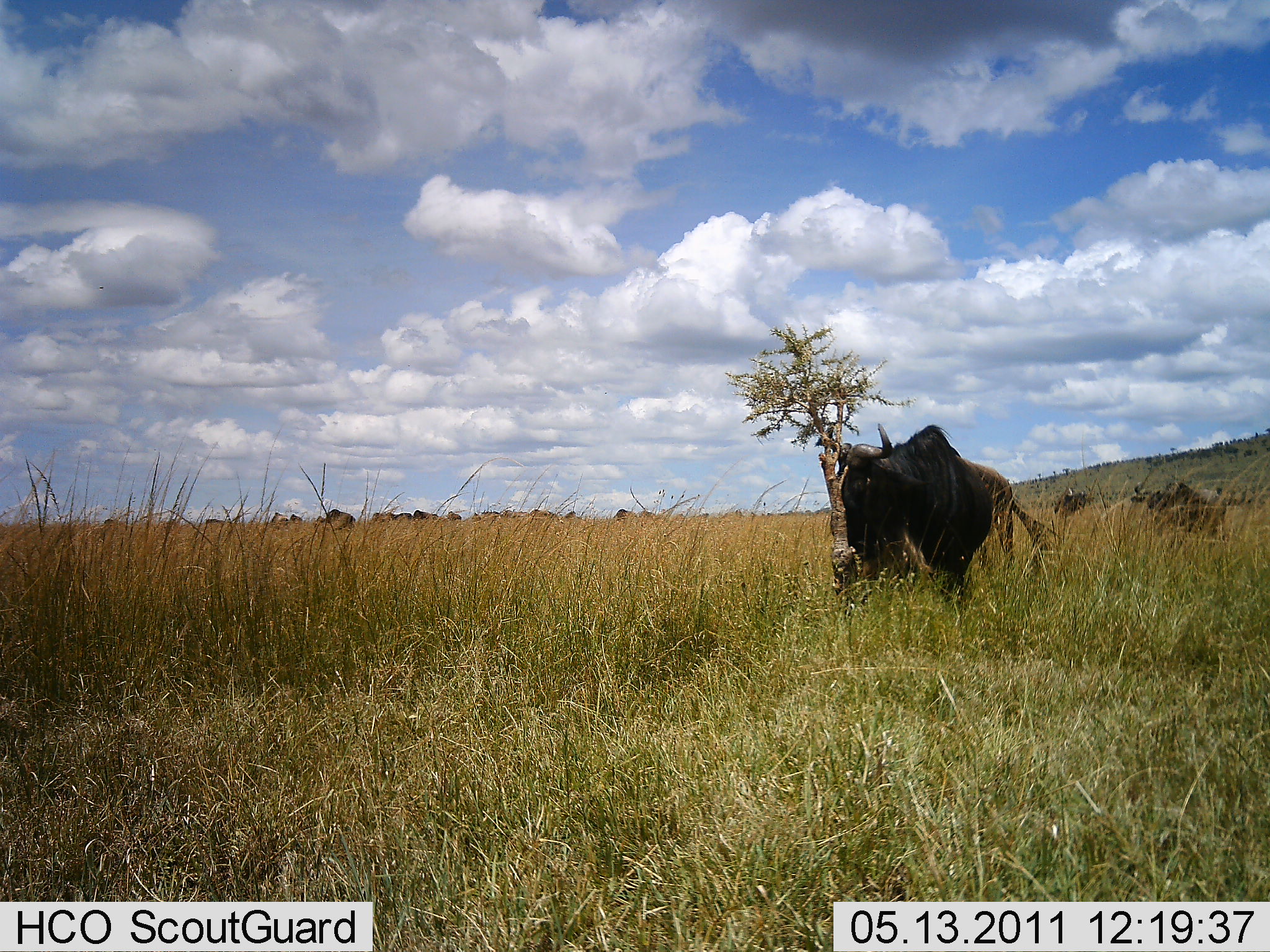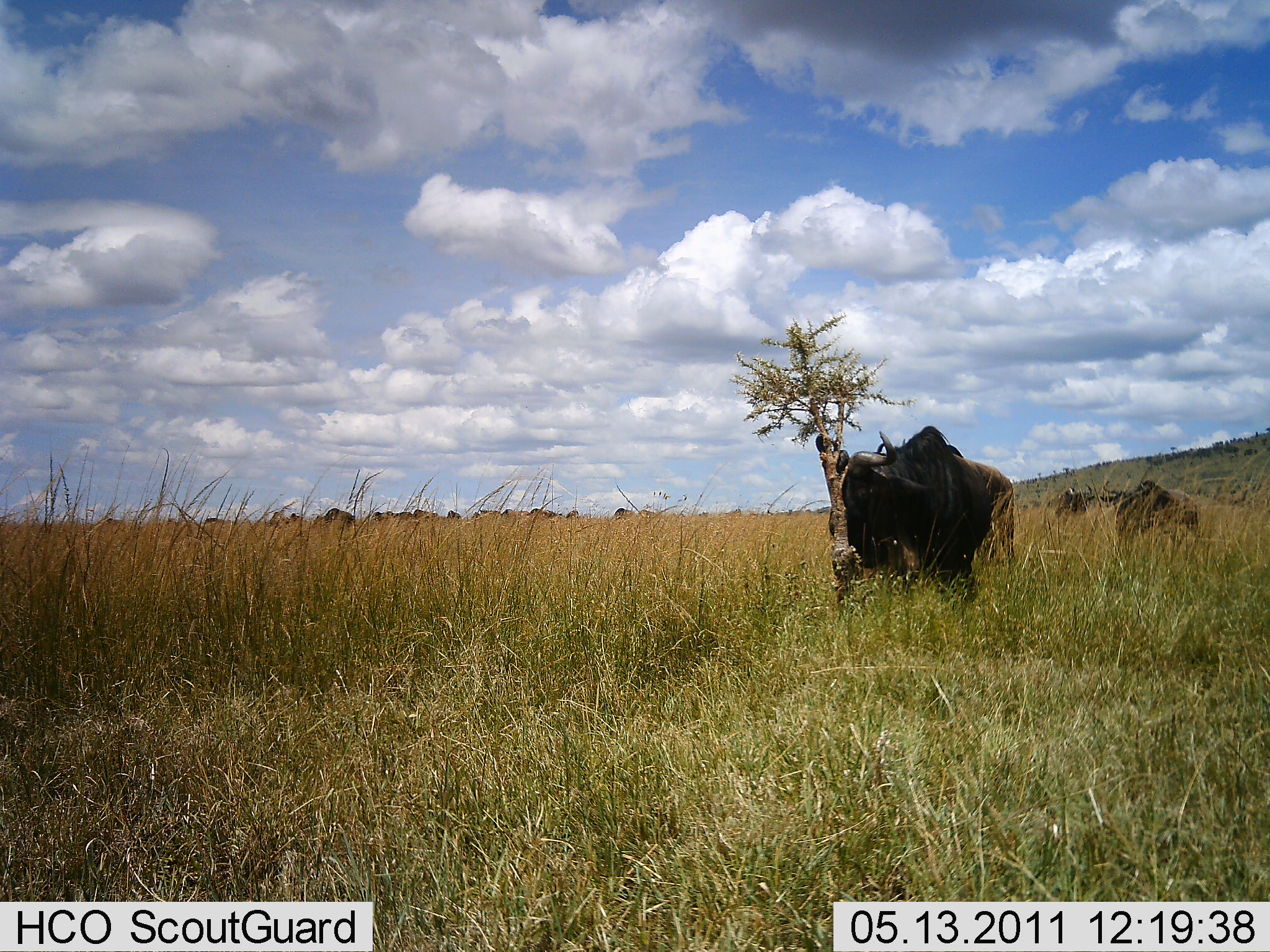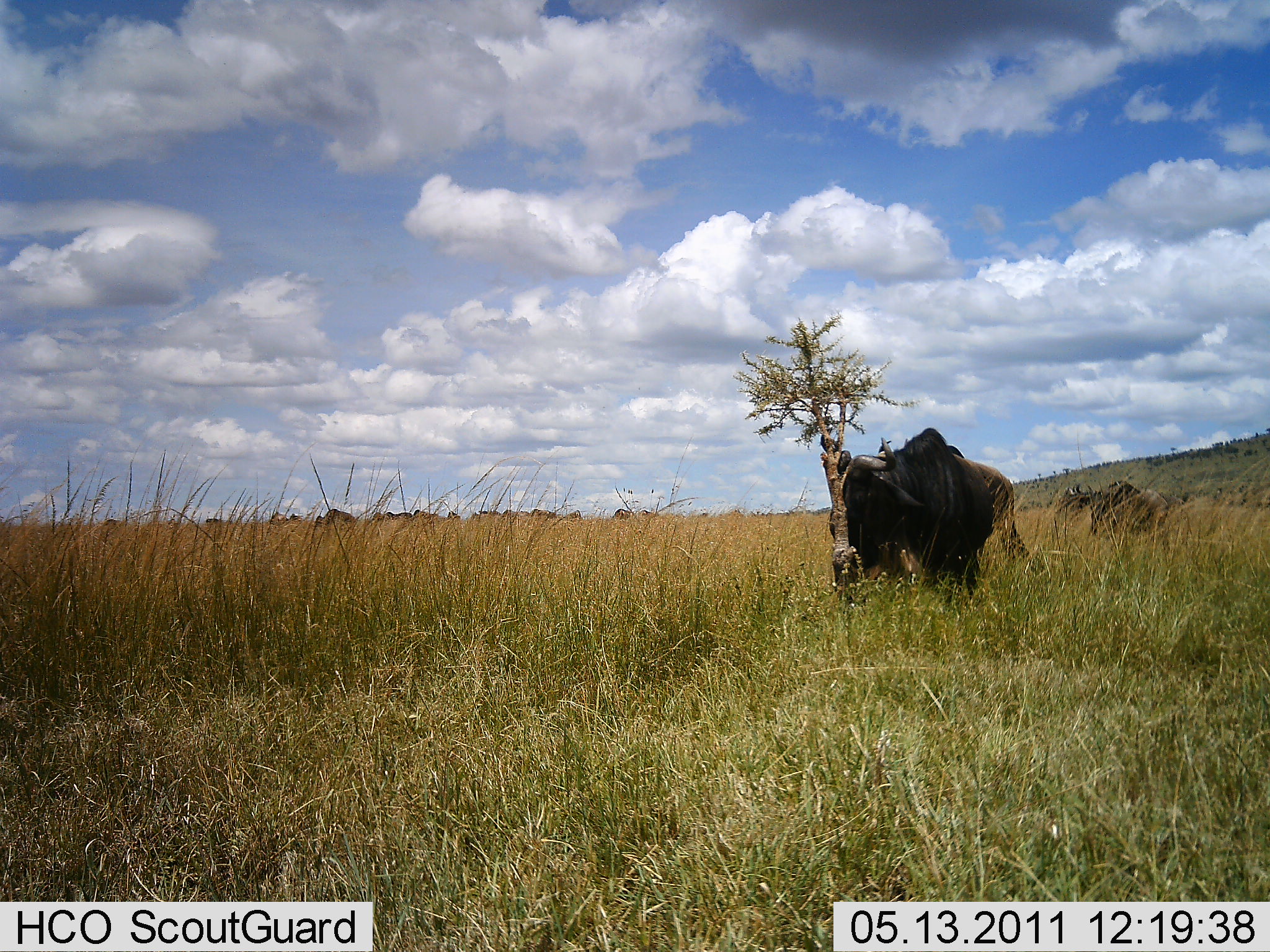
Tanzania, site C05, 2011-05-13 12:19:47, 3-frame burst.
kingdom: Animalia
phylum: Chordata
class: Mammalia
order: Artiodactyla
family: Bovidae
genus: Connochaetes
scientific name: Connochaetes taurinus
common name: blue wildebeest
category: wildebeest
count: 3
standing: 58%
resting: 0%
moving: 42%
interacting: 25%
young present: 0%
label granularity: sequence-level